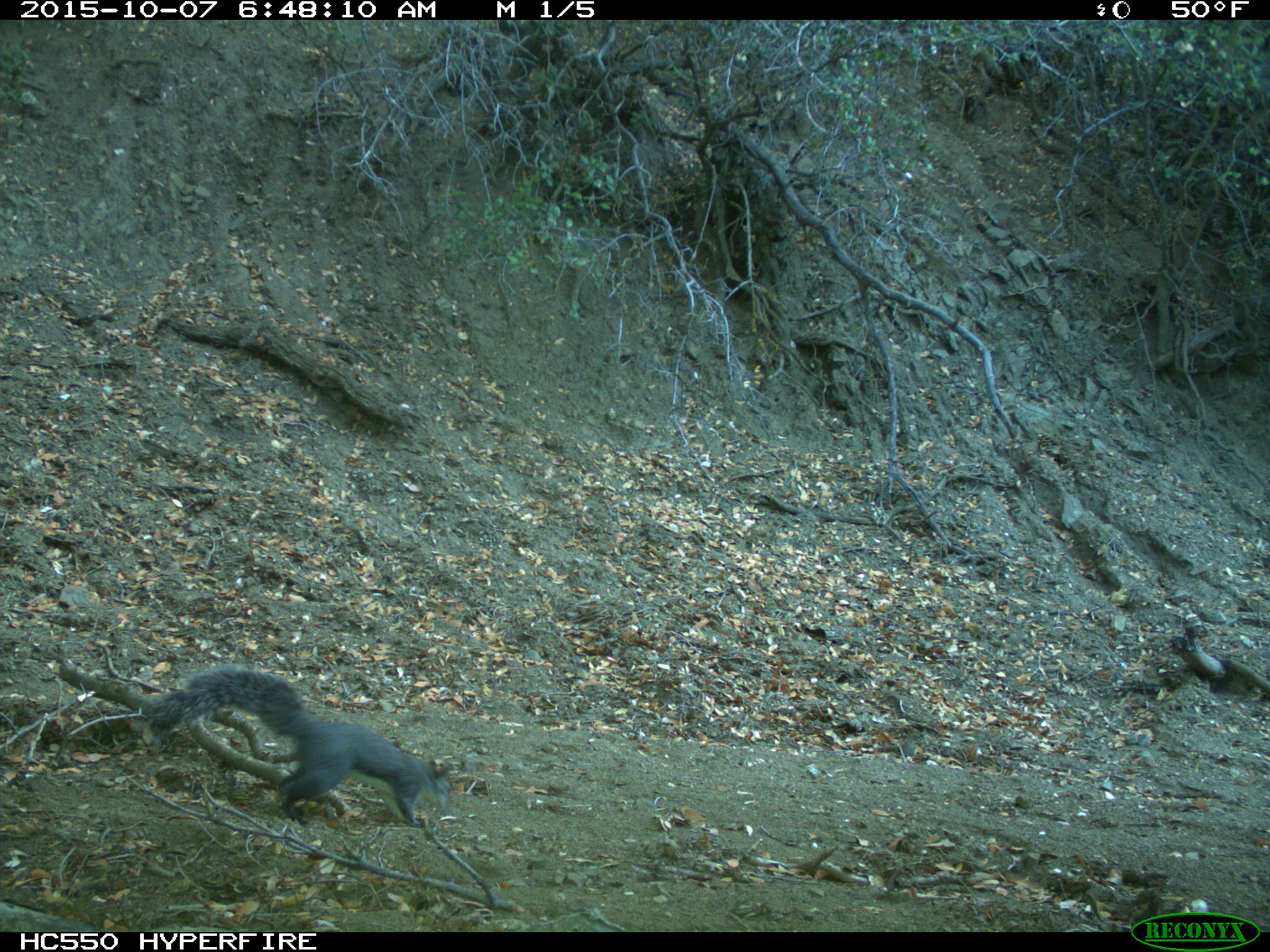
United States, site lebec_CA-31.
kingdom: Animalia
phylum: Chordata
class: Mammalia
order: Rodentia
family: Sciuridae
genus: Sciurus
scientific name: Sciurus carolinensis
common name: eastern gray squirrel